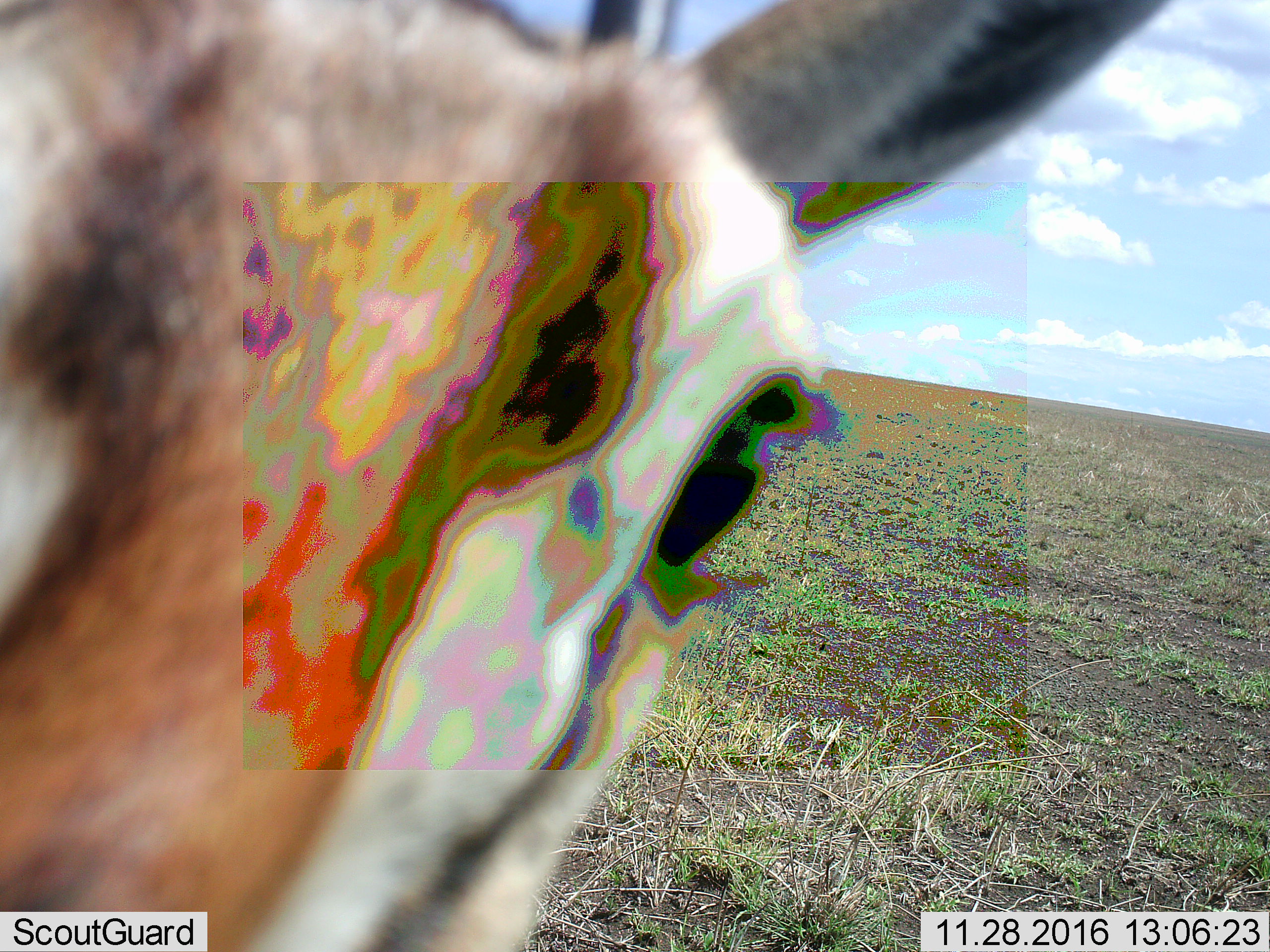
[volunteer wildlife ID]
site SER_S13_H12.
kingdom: Animalia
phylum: Chordata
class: Mammalia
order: Artiodactyla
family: Bovidae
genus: Eudorcas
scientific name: Eudorcas thomsonii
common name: thomson's gazelle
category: gazellethomsons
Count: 1.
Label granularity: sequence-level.